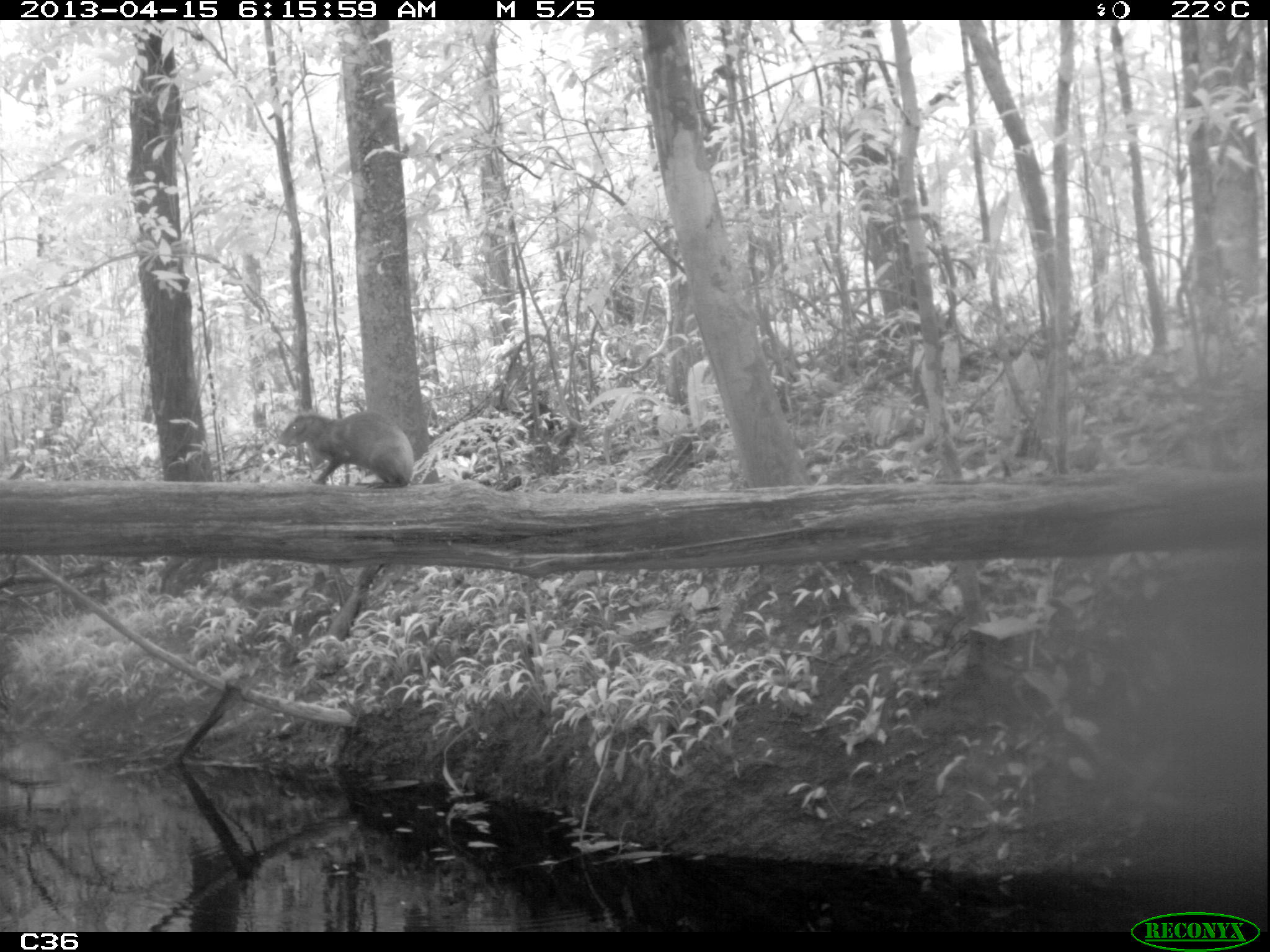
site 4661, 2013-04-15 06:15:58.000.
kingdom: Animalia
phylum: Chordata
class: Mammalia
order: Rodentia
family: Dasyproctidae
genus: Dasyprocta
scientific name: Dasyprocta leporina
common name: red-rumped agouti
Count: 1.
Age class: adult.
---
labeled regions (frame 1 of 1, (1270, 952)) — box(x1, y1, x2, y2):
dasyprocta leporina: box(271, 410, 415, 490)